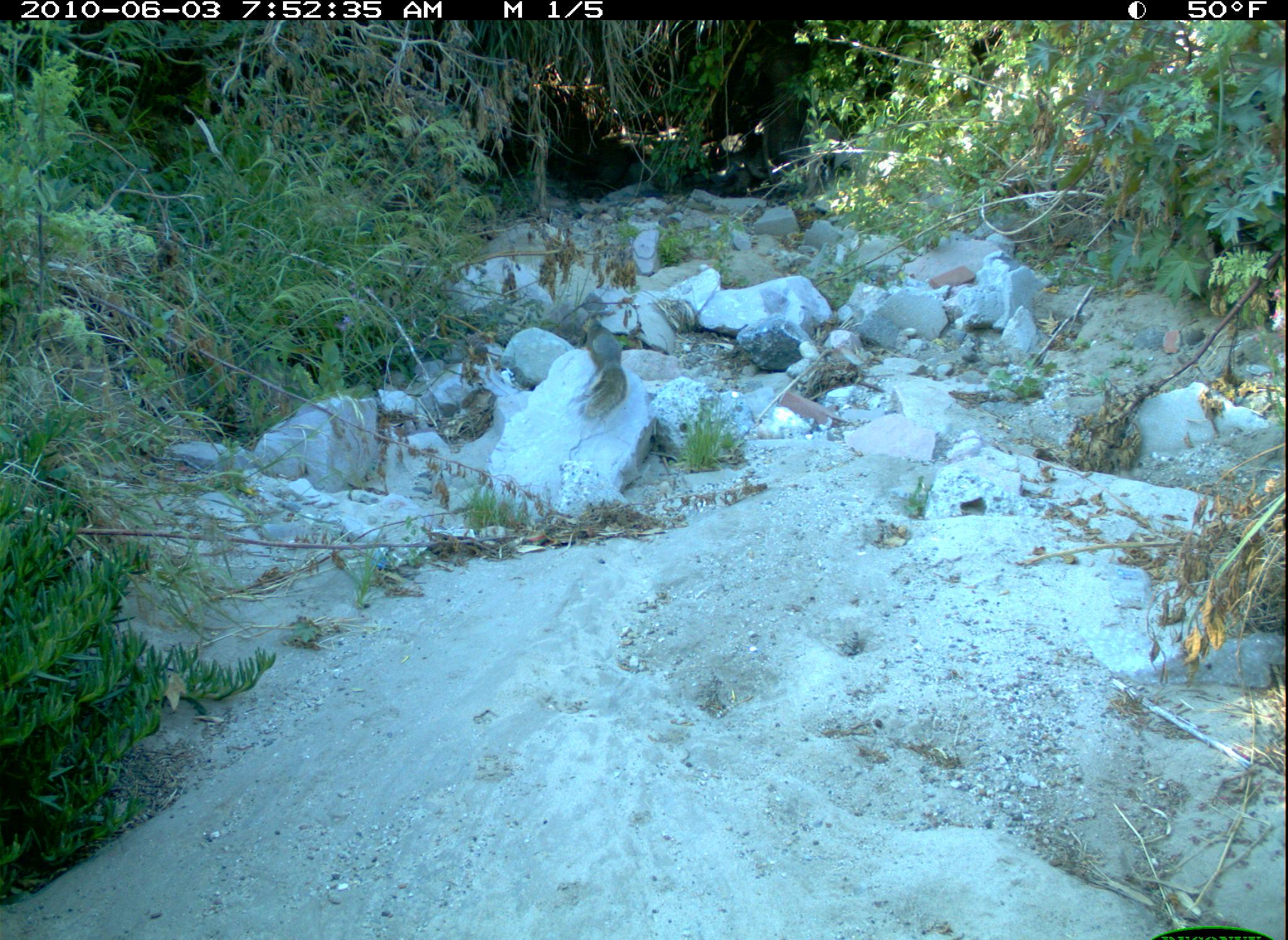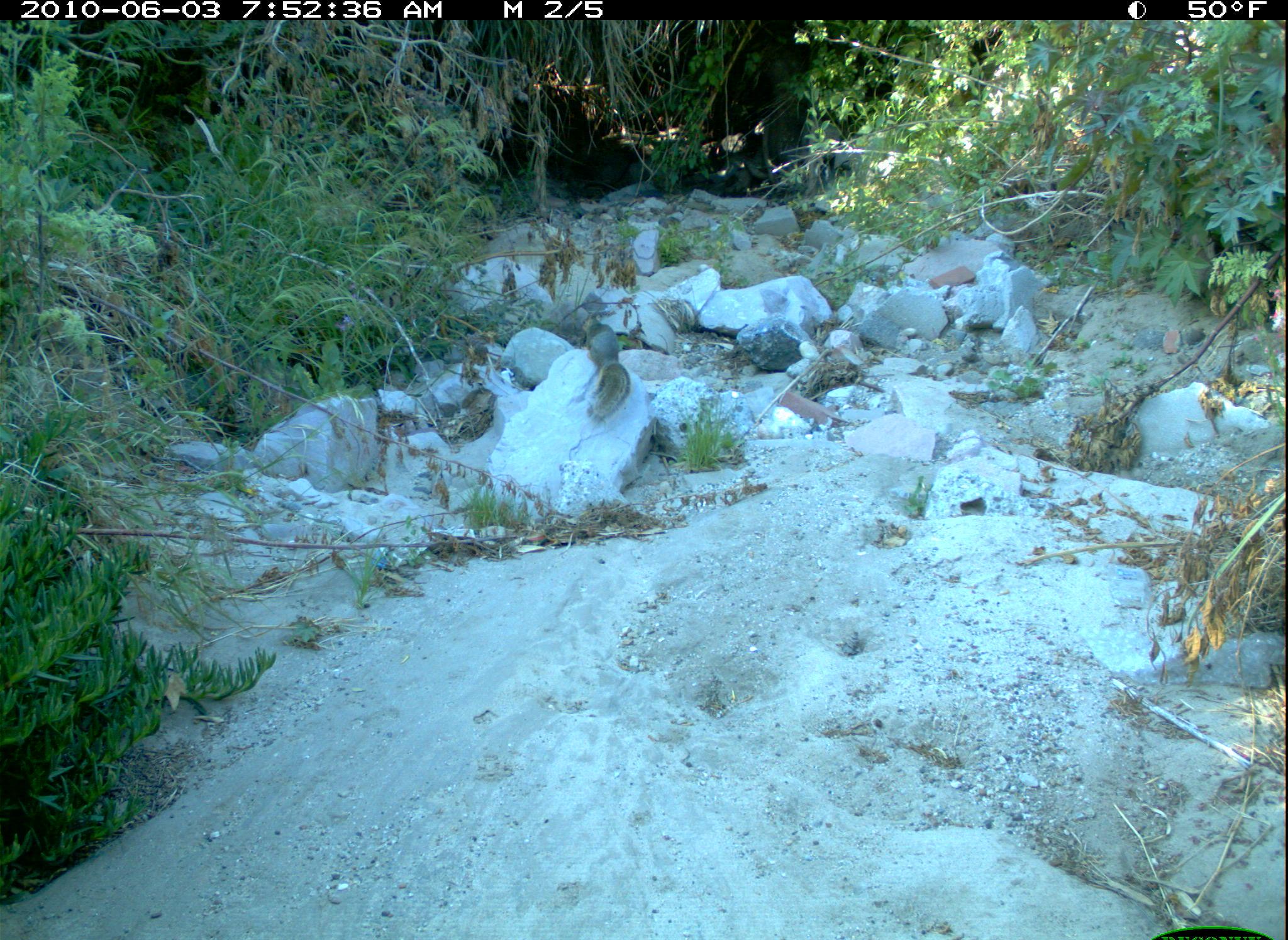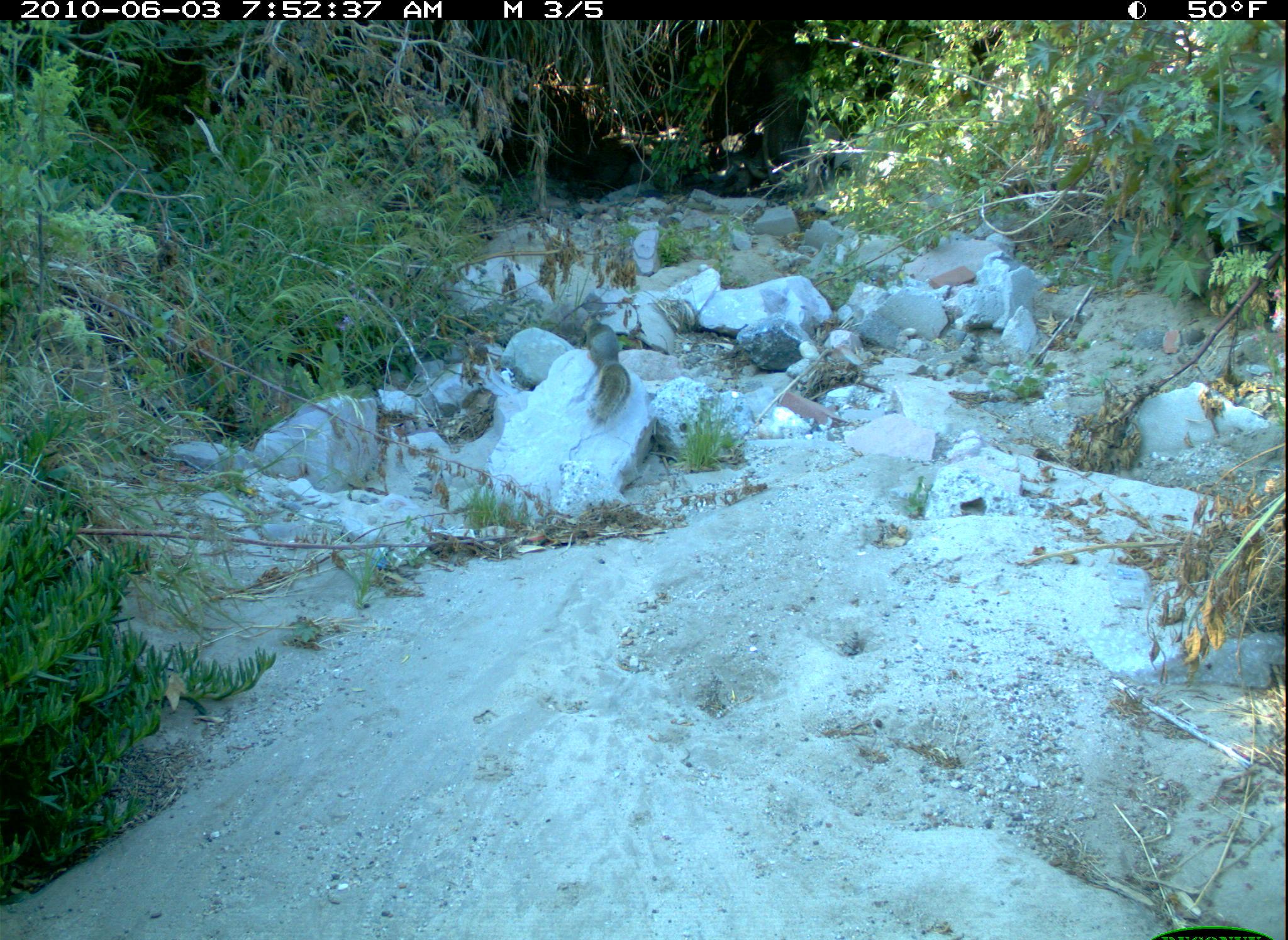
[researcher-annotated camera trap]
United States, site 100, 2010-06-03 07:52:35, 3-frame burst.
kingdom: Animalia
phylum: Chordata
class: Mammalia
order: Rodentia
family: Sciuridae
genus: Sciurus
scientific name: Sciurus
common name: squirrel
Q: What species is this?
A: Squirrel (Sciurus).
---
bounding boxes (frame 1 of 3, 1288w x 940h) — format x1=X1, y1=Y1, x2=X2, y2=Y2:
squirrel: x1=575, y1=304, x2=646, y2=424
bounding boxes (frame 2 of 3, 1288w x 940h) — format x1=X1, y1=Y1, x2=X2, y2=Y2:
squirrel: x1=567, y1=300, x2=638, y2=424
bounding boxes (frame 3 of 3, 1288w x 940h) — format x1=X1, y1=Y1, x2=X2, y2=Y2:
squirrel: x1=580, y1=306, x2=636, y2=433